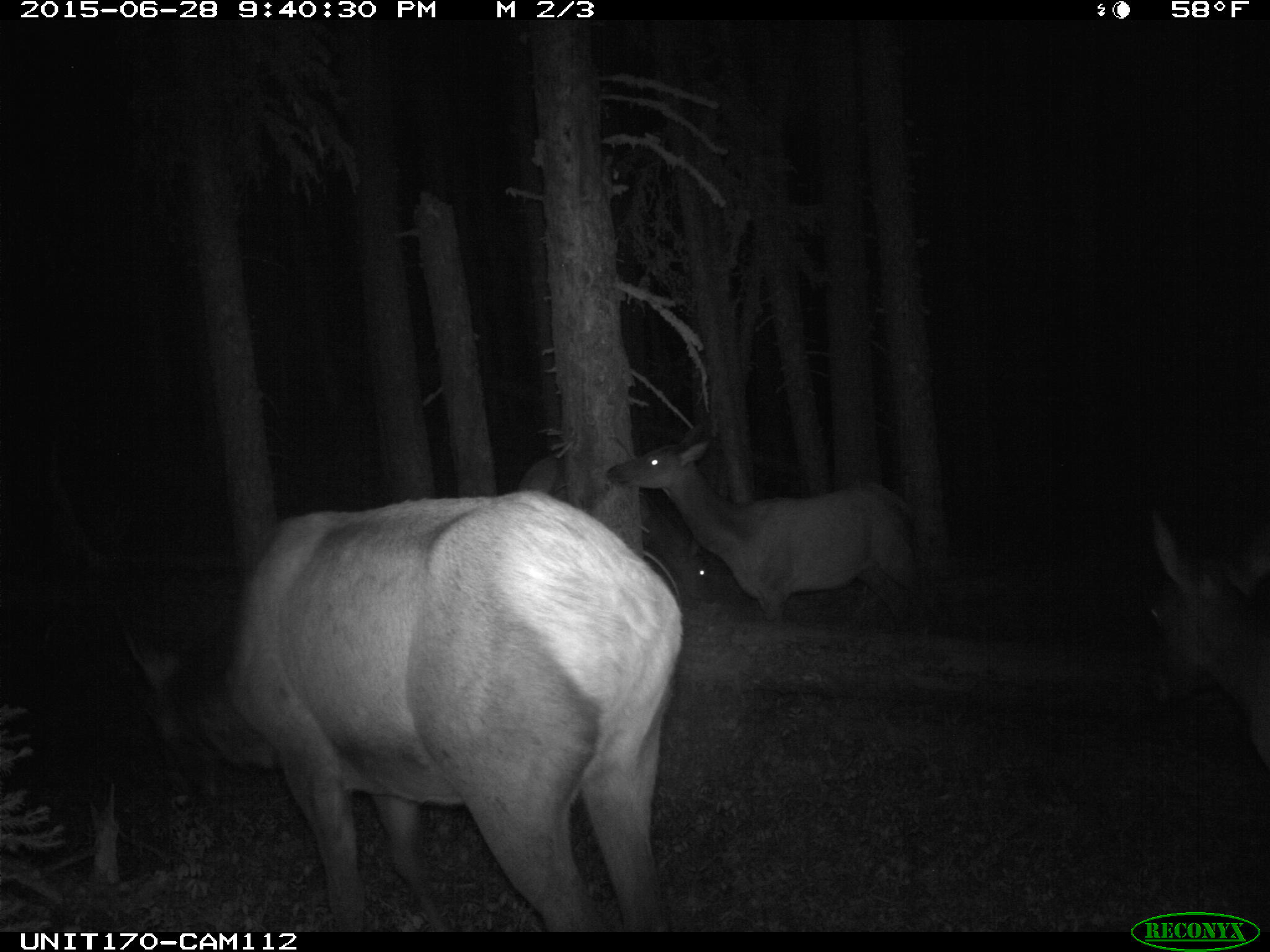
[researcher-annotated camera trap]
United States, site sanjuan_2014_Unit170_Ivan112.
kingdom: Animalia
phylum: Chordata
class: Mammalia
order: Artiodactyla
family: Cervidae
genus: Cervus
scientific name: Cervus elaphus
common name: red deer